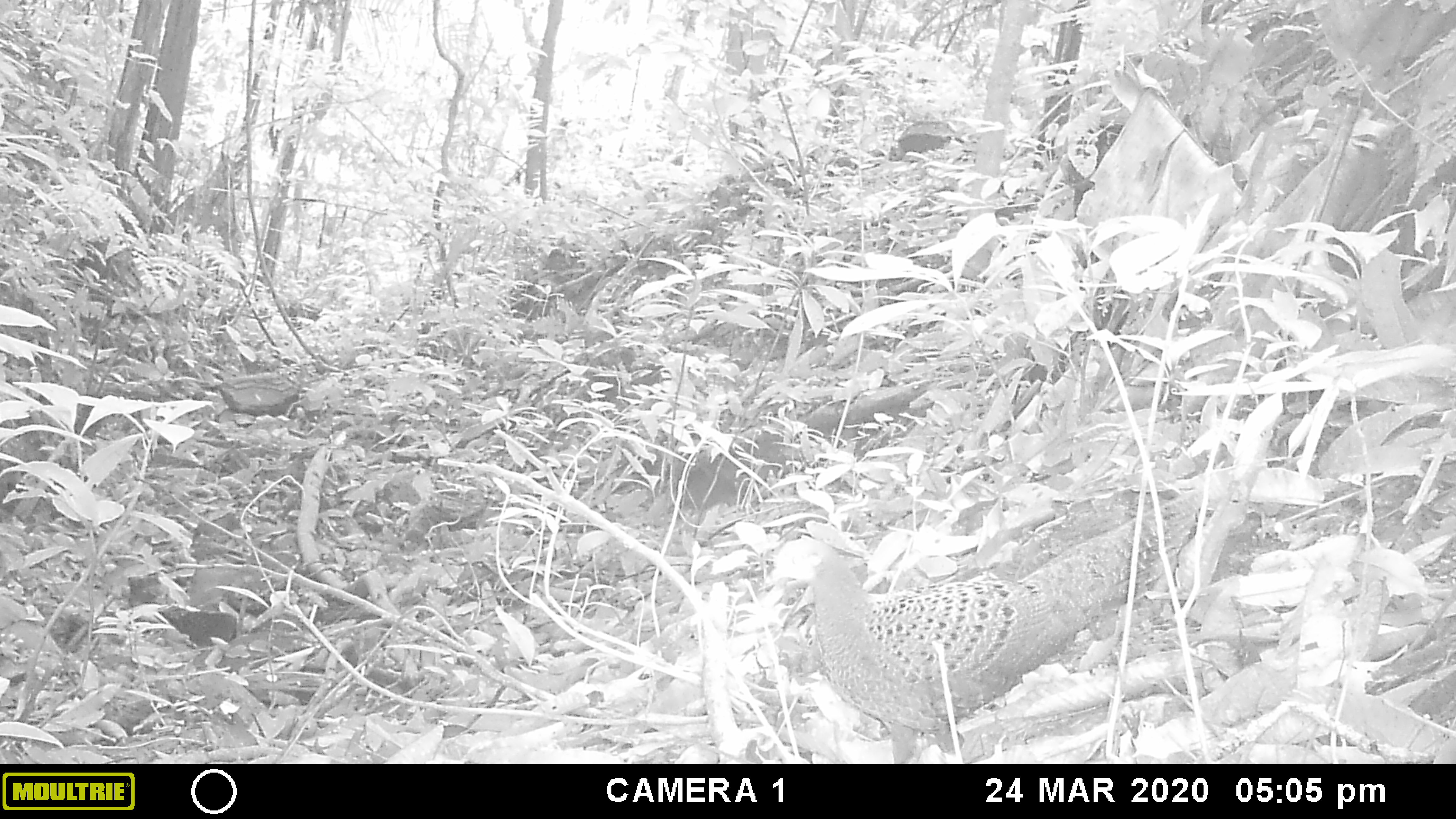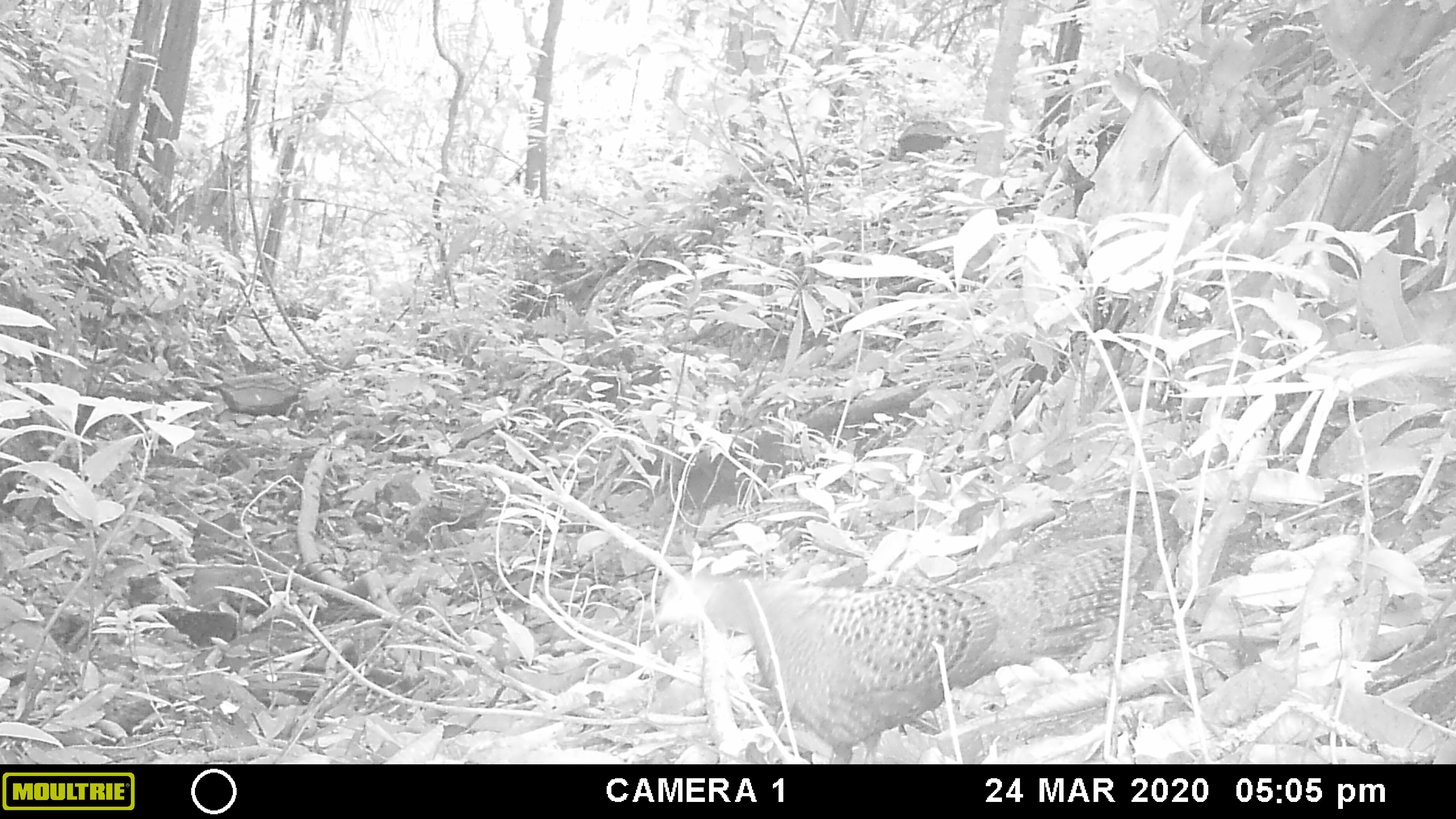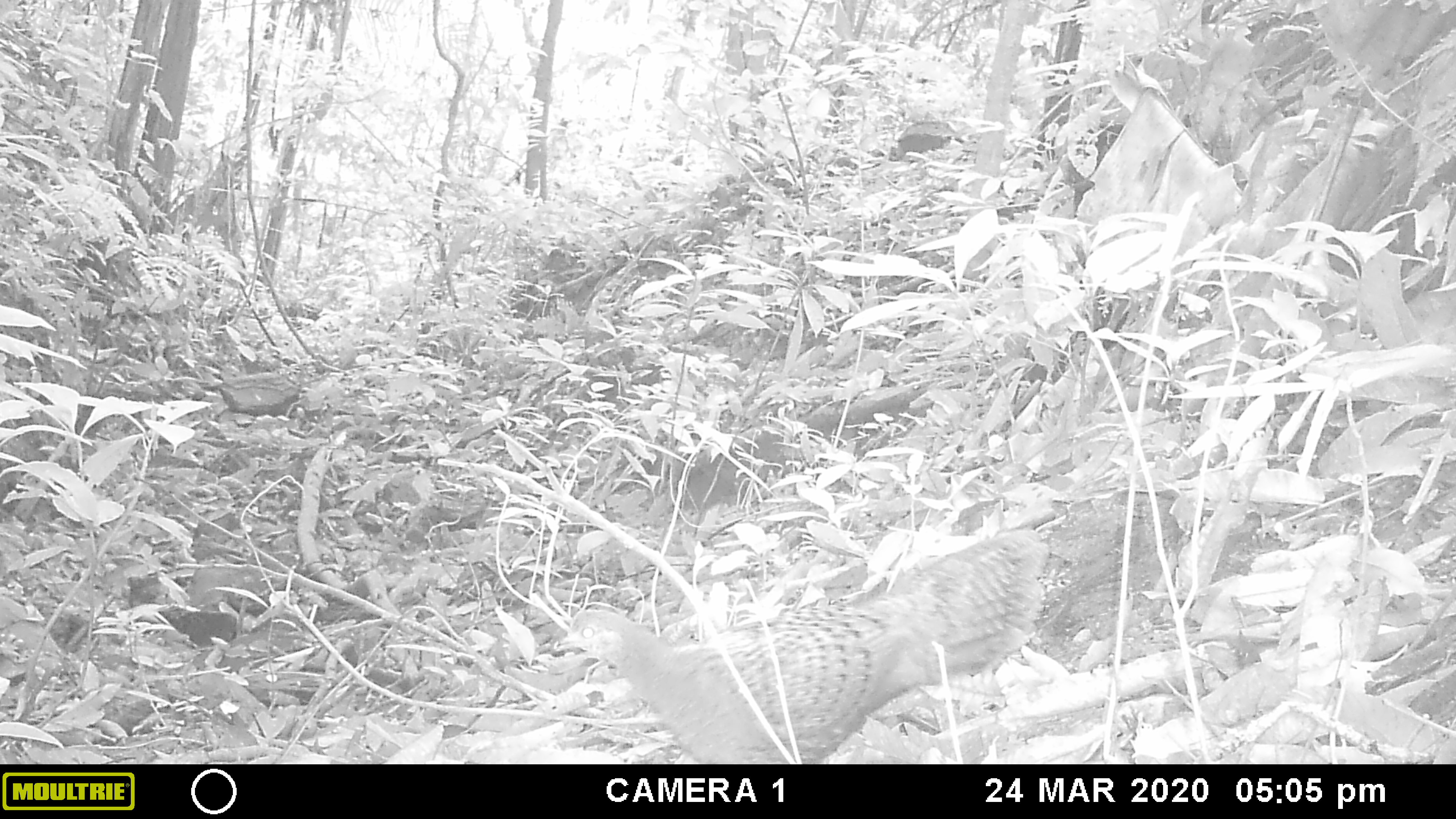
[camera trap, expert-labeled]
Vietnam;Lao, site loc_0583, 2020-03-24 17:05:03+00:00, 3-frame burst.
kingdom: Animalia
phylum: Chordata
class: Aves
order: Galliformes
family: Phasianidae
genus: Polyplectron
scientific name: Polyplectron bicalcaratum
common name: gray peacock-pheasant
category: grey peacock pheasant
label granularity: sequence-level